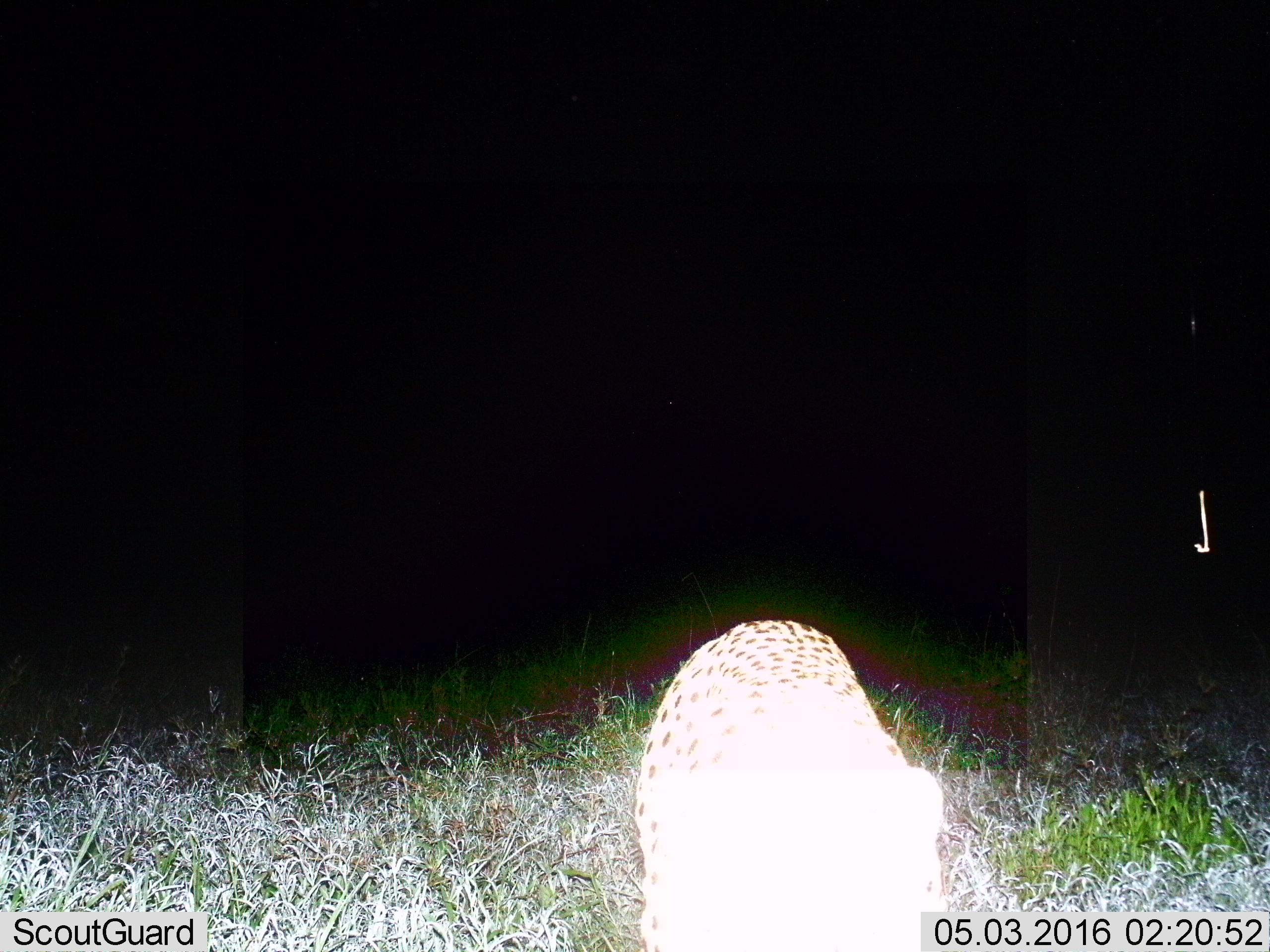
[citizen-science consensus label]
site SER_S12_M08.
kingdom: Animalia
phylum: Chordata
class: Mammalia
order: Carnivora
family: Felidae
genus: Acinonyx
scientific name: Acinonyx jubatus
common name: cheetah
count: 1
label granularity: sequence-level